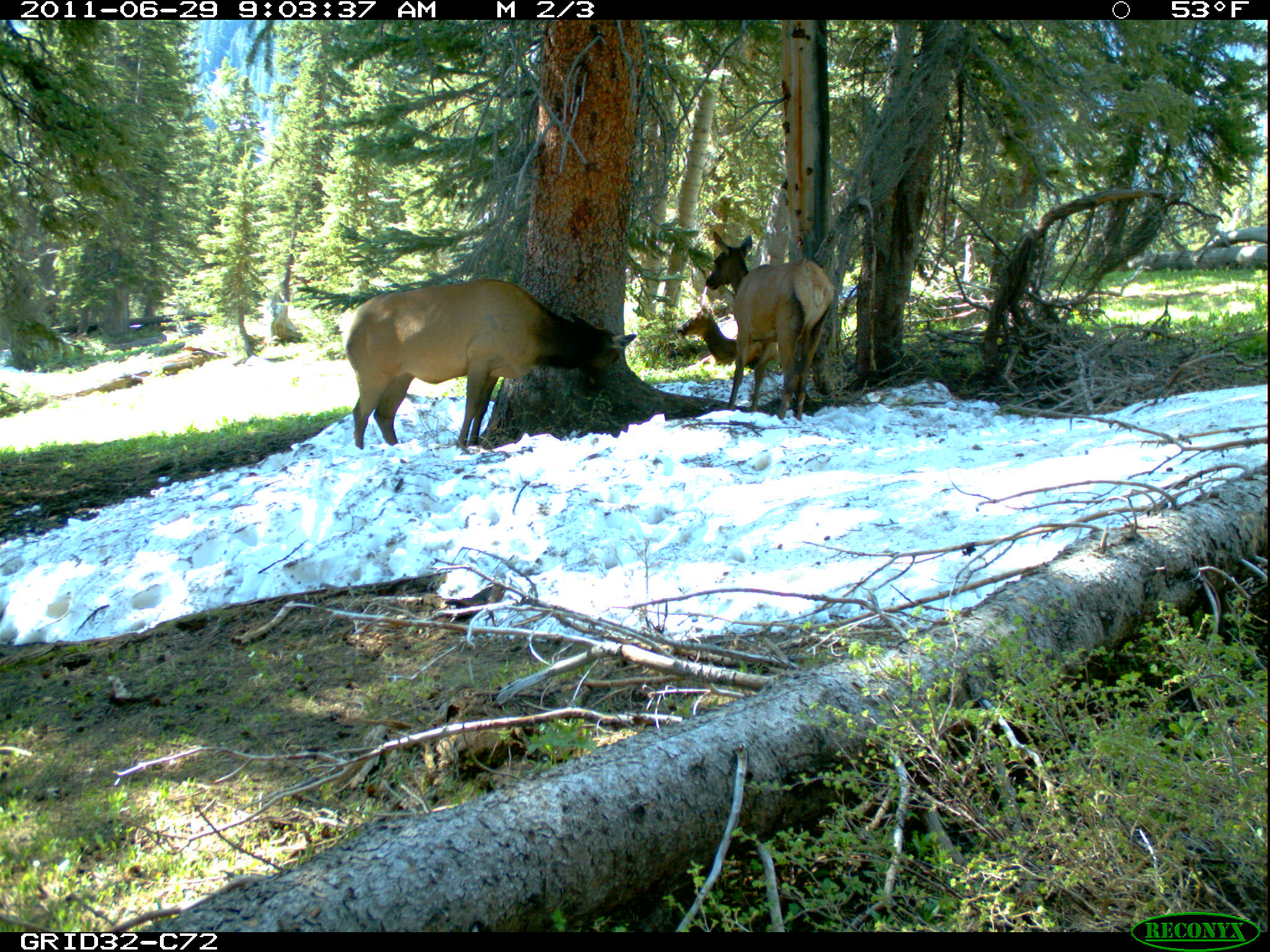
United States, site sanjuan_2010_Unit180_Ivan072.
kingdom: Animalia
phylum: Chordata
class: Mammalia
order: Artiodactyla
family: Cervidae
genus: Cervus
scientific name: Cervus elaphus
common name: red deer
Cervus elaphus (red deer).